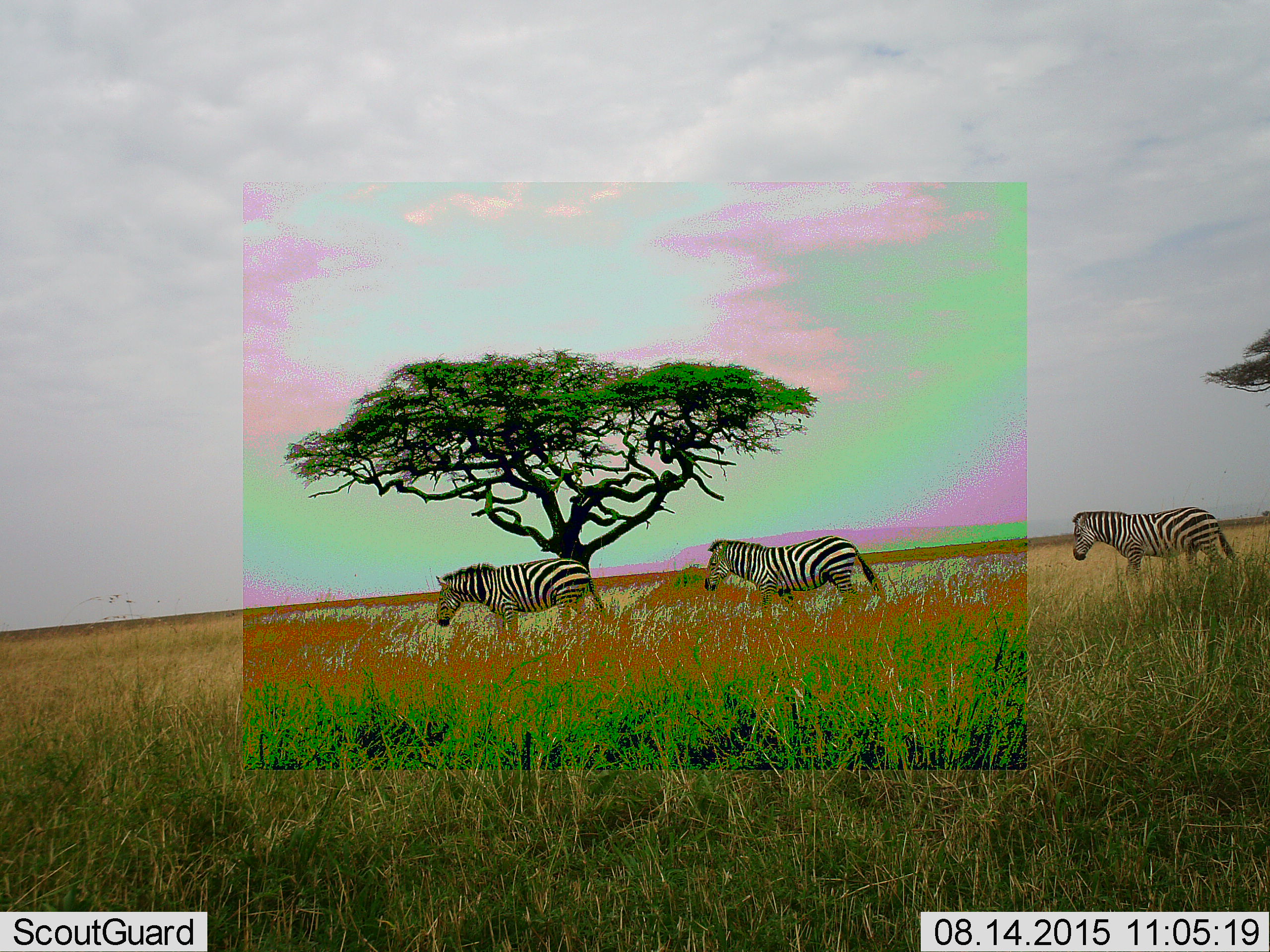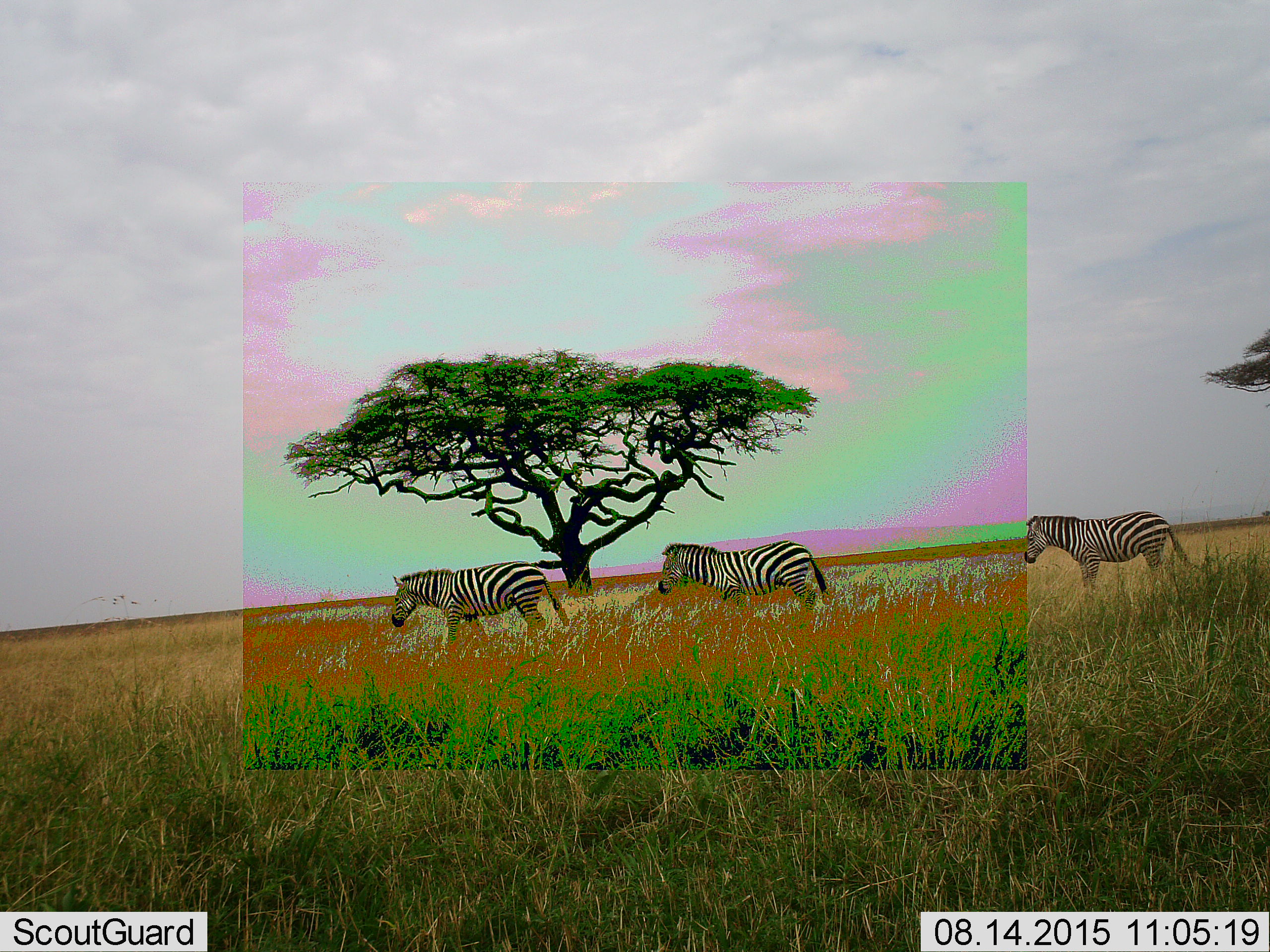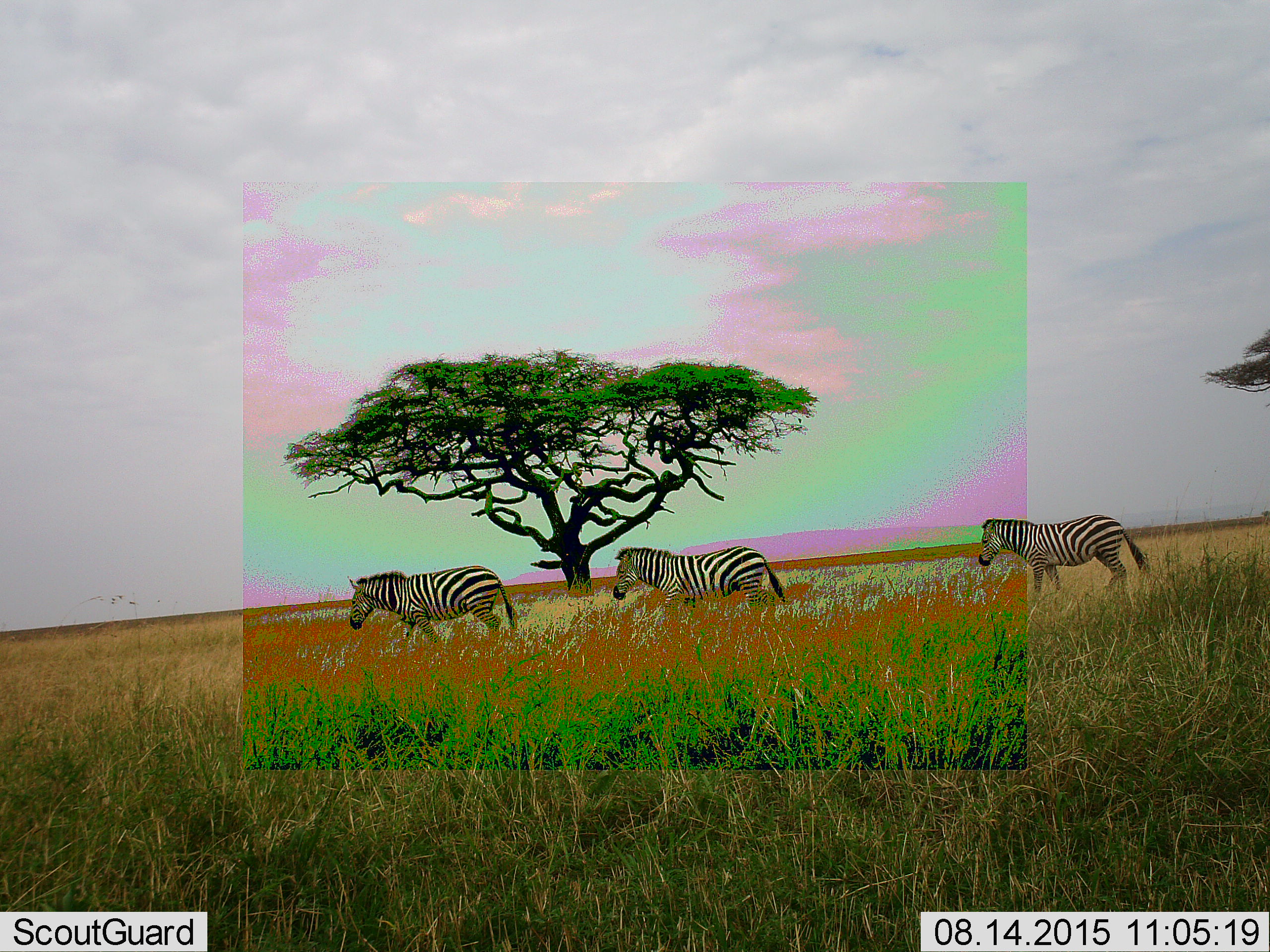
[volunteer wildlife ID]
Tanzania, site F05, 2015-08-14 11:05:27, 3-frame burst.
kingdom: Animalia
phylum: Chordata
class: Mammalia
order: Perissodactyla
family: Equidae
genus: Equus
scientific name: Equus quagga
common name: plains zebra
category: zebra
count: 3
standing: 6%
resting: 0%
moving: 100%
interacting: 0%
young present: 0%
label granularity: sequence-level